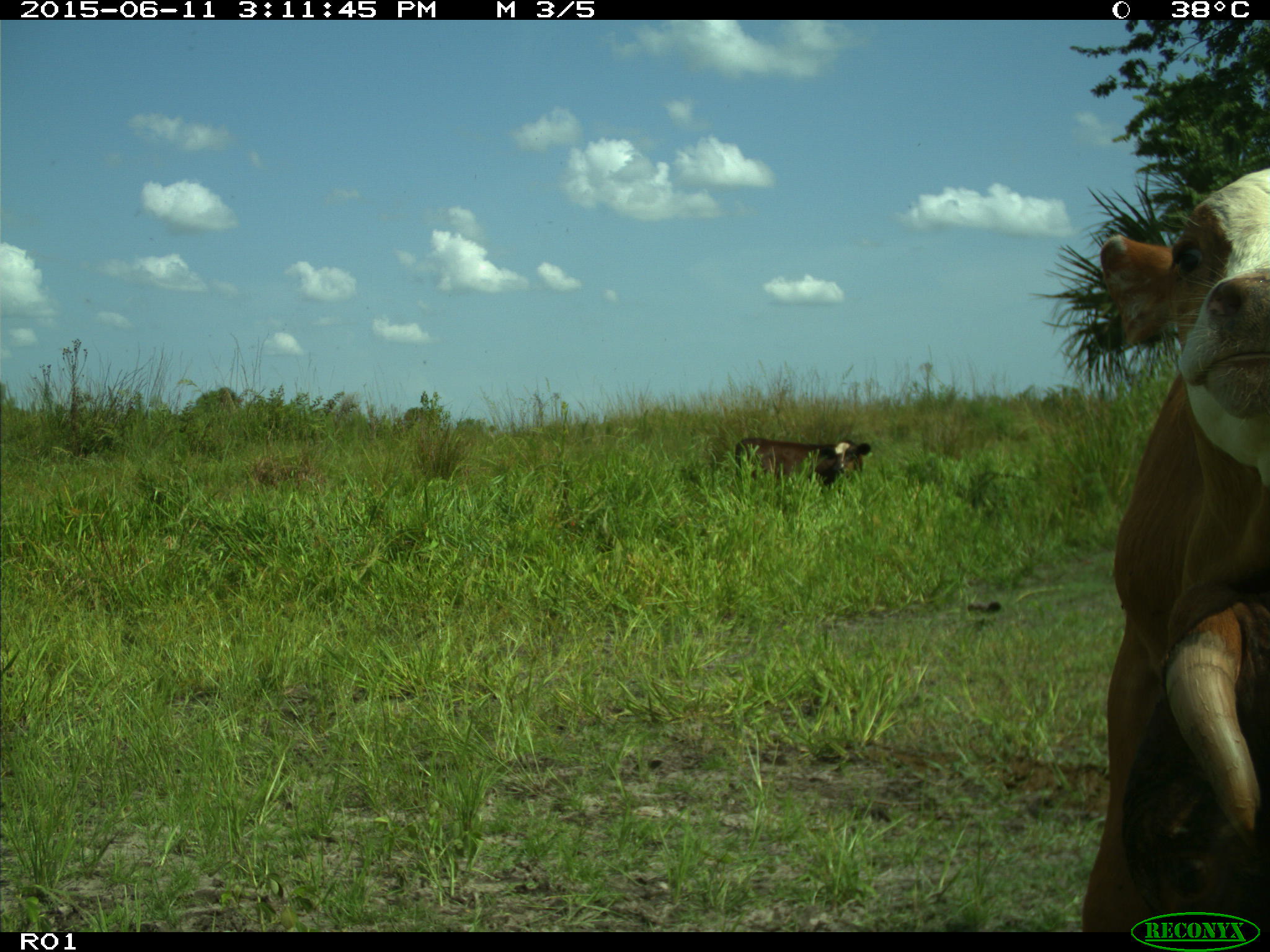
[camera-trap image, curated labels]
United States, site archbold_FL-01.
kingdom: Animalia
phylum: Chordata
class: Mammalia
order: Artiodactyla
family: Bovidae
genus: Bos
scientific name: Bos taurus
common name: domestic cow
Bos taurus (domestic cow).